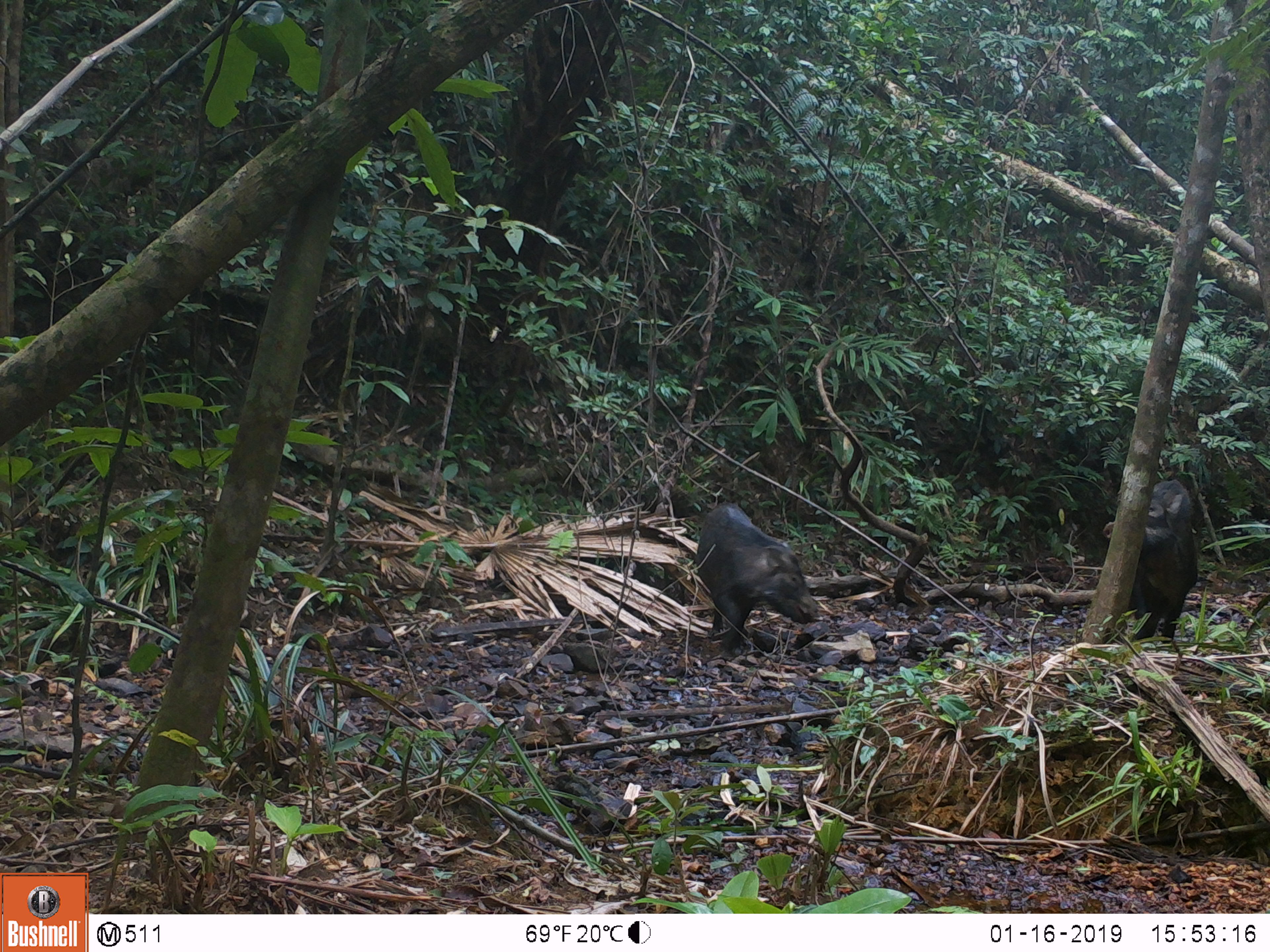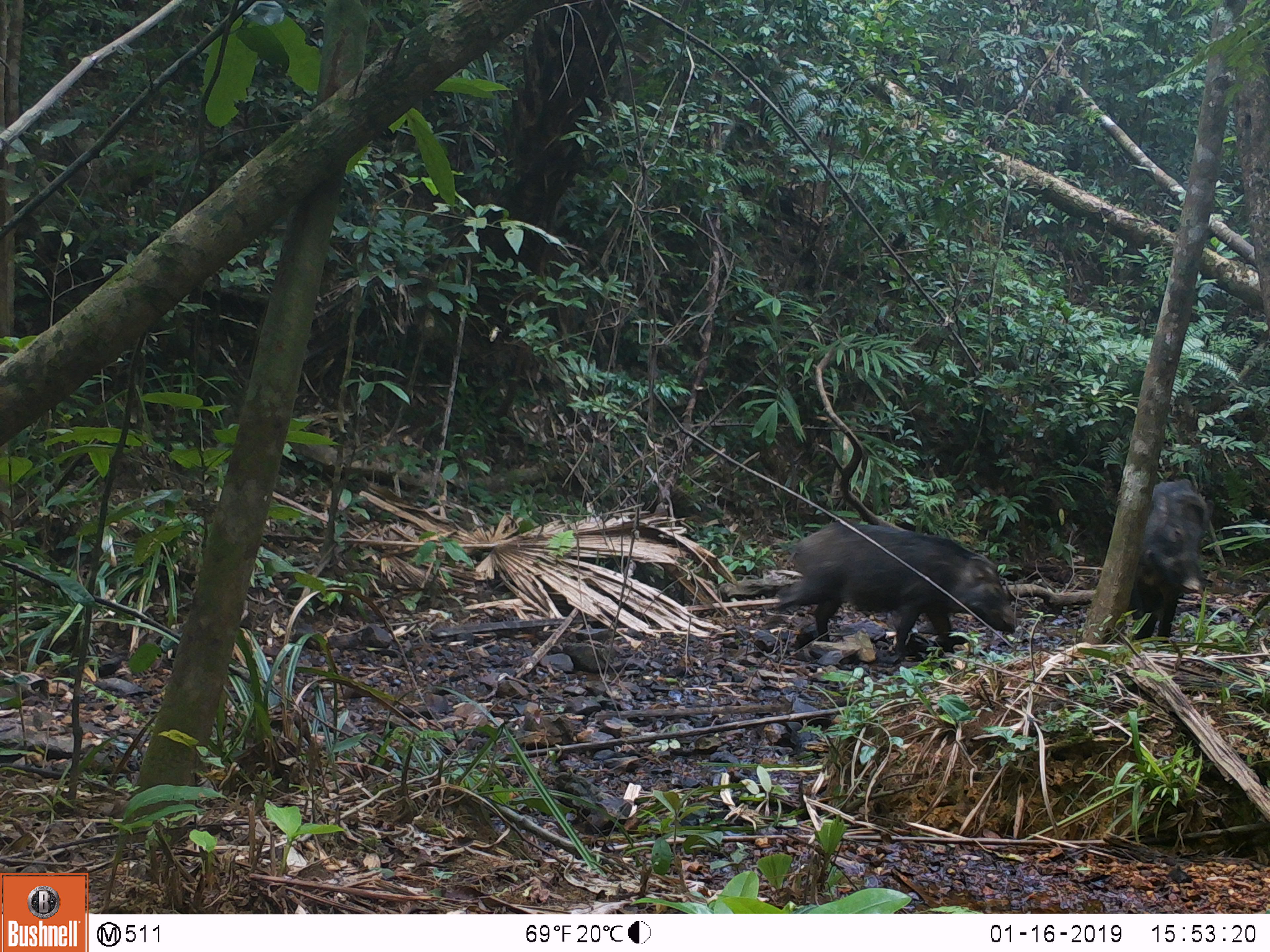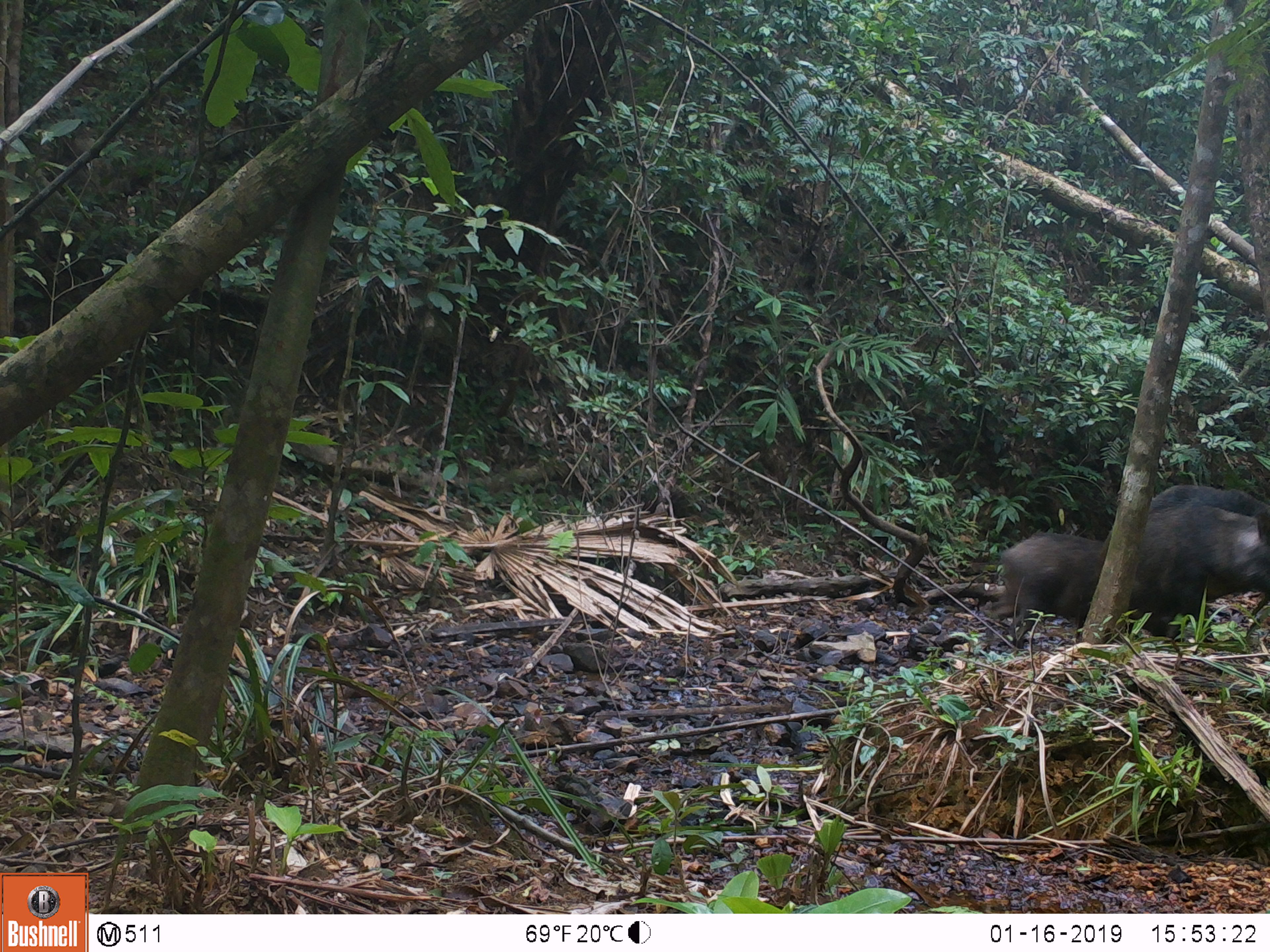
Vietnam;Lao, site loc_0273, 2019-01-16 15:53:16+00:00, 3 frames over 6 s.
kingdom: Animalia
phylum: Chordata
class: Mammalia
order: Artiodactyla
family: Suidae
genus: Sus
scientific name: Sus scrofa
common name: eurasian wild pig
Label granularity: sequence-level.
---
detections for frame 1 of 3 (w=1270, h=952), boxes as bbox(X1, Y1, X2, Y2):
eurasian wild pig: bbox(696, 502, 821, 653); bbox(1100, 478, 1196, 645)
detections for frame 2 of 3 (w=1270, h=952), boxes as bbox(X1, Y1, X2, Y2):
eurasian wild pig: bbox(760, 522, 1017, 672); bbox(1125, 479, 1213, 641)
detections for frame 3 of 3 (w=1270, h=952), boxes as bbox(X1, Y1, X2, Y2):
eurasian wild pig: bbox(1126, 484, 1270, 641); bbox(982, 531, 1104, 653)